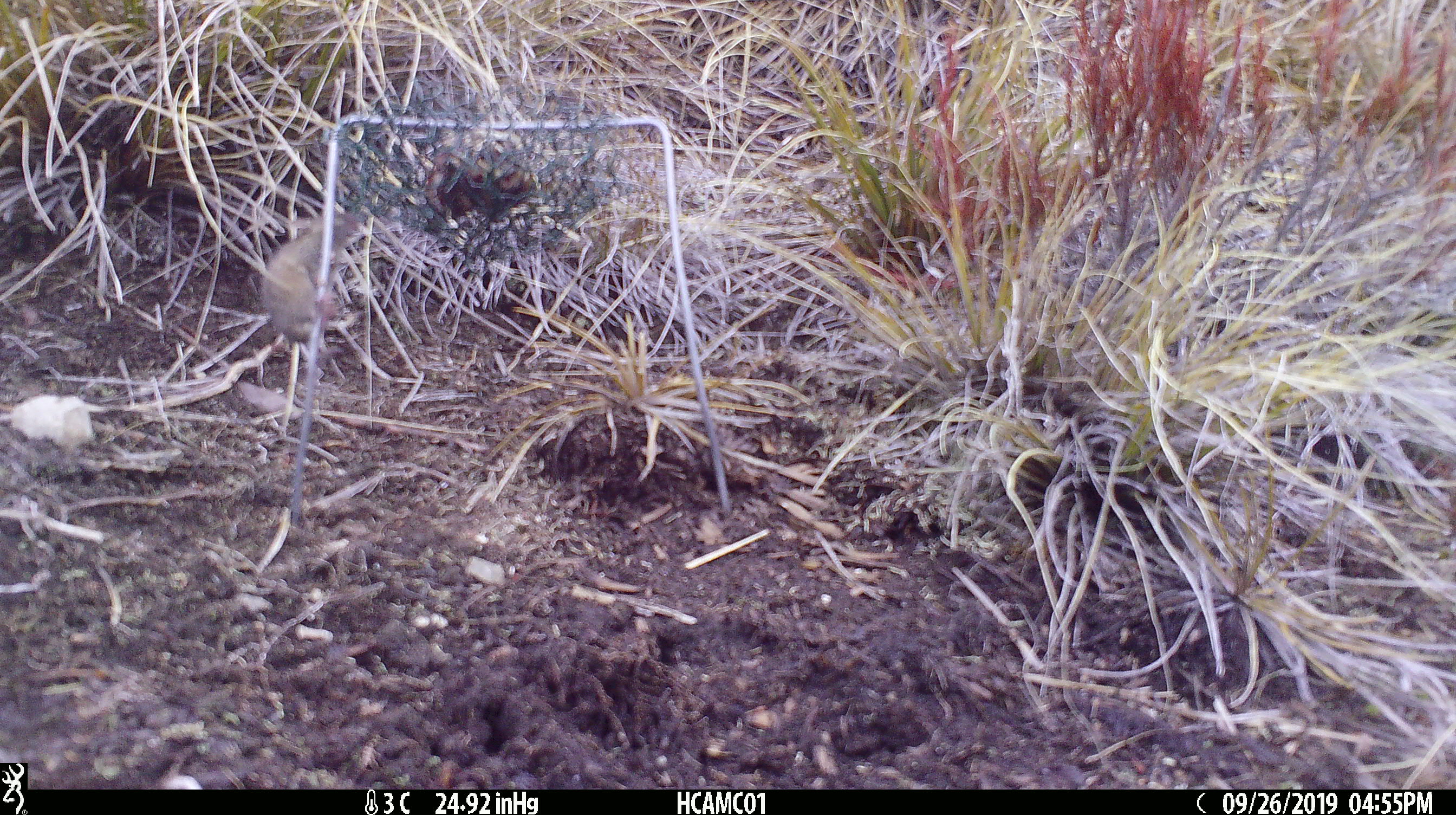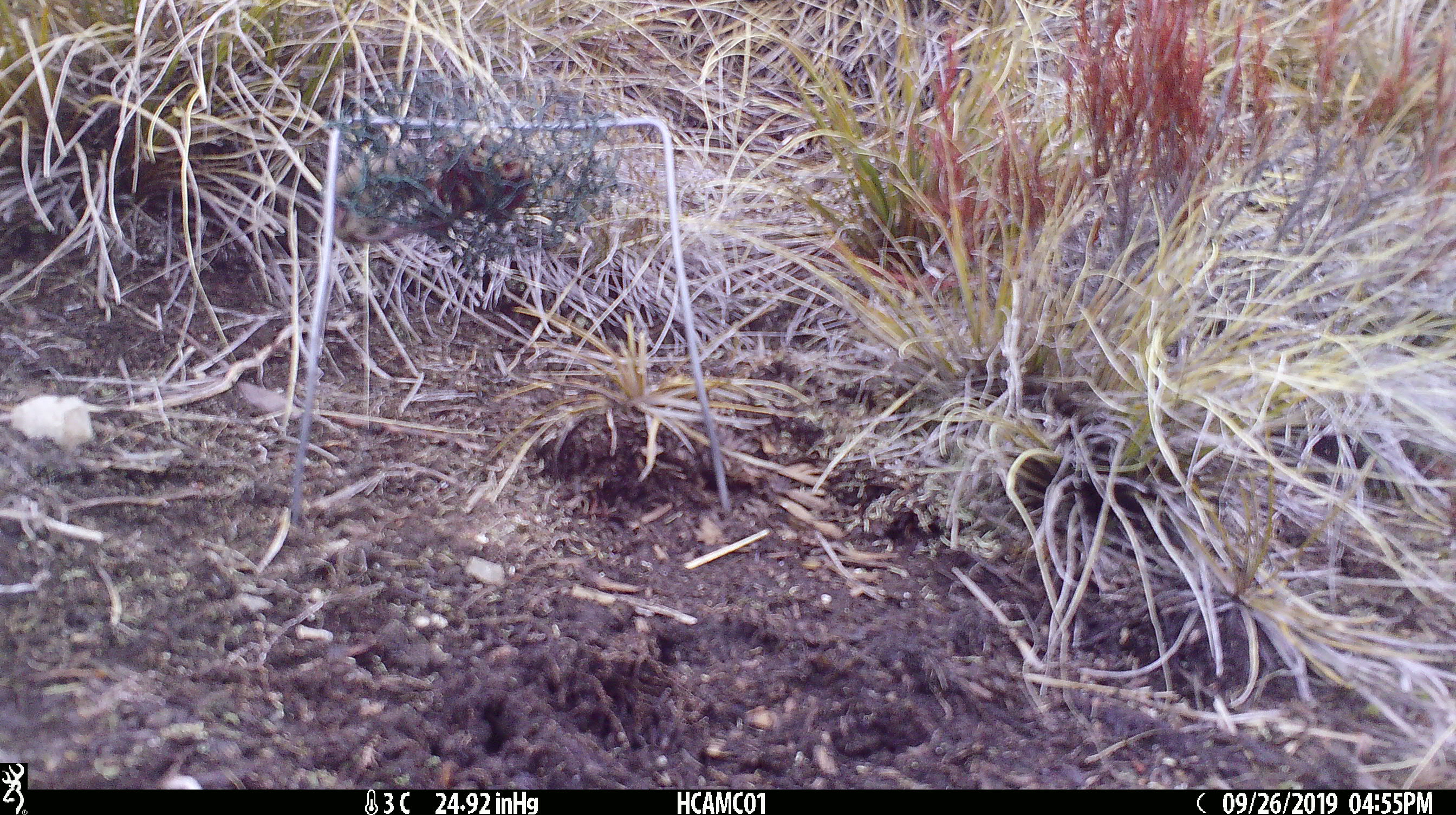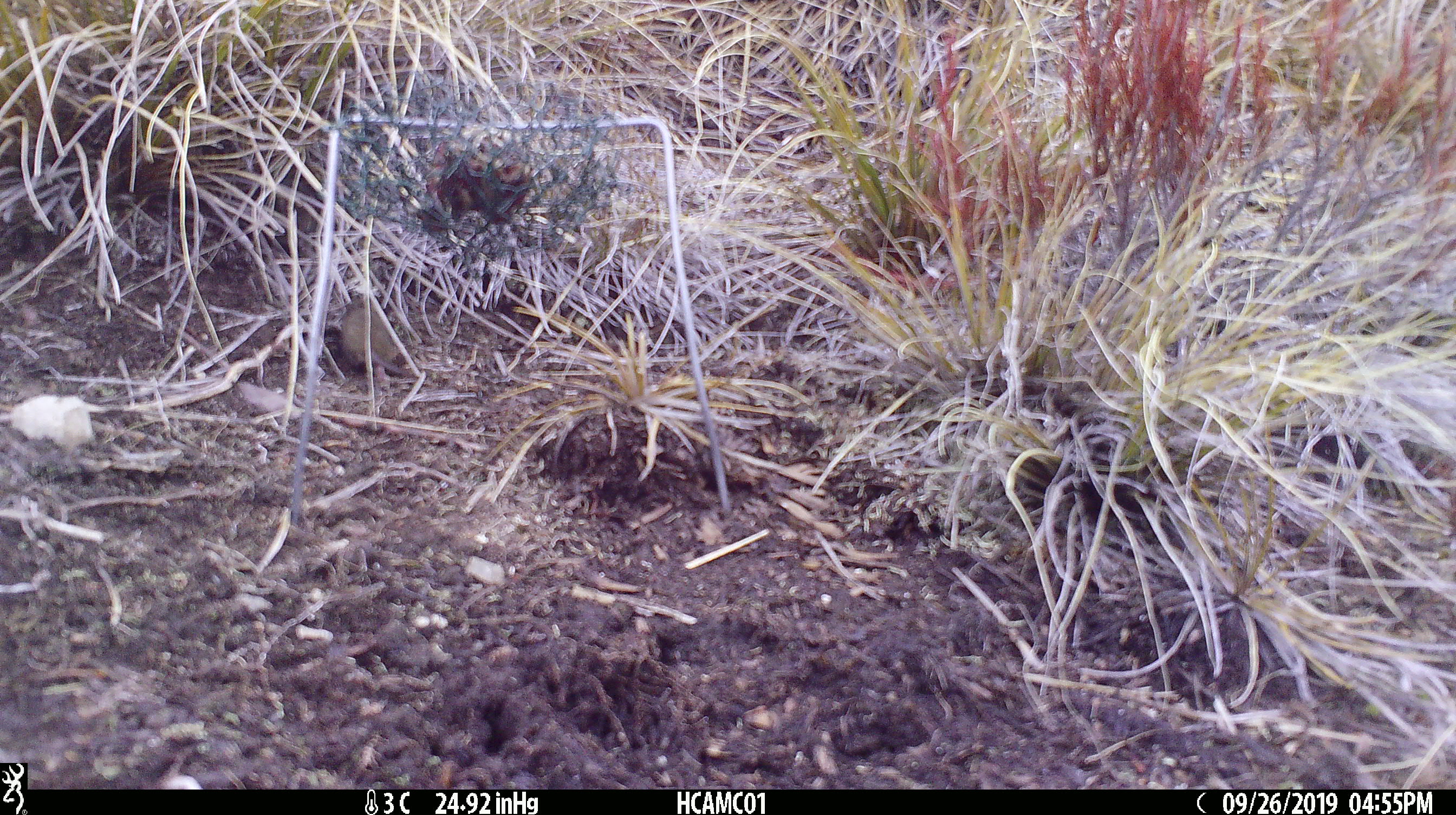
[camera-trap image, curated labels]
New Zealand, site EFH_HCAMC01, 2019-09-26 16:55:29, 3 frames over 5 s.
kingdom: Animalia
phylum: Chordata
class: Mammalia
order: Rodentia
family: Muridae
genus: Mus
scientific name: Mus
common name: mouse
Mouse (Mus).